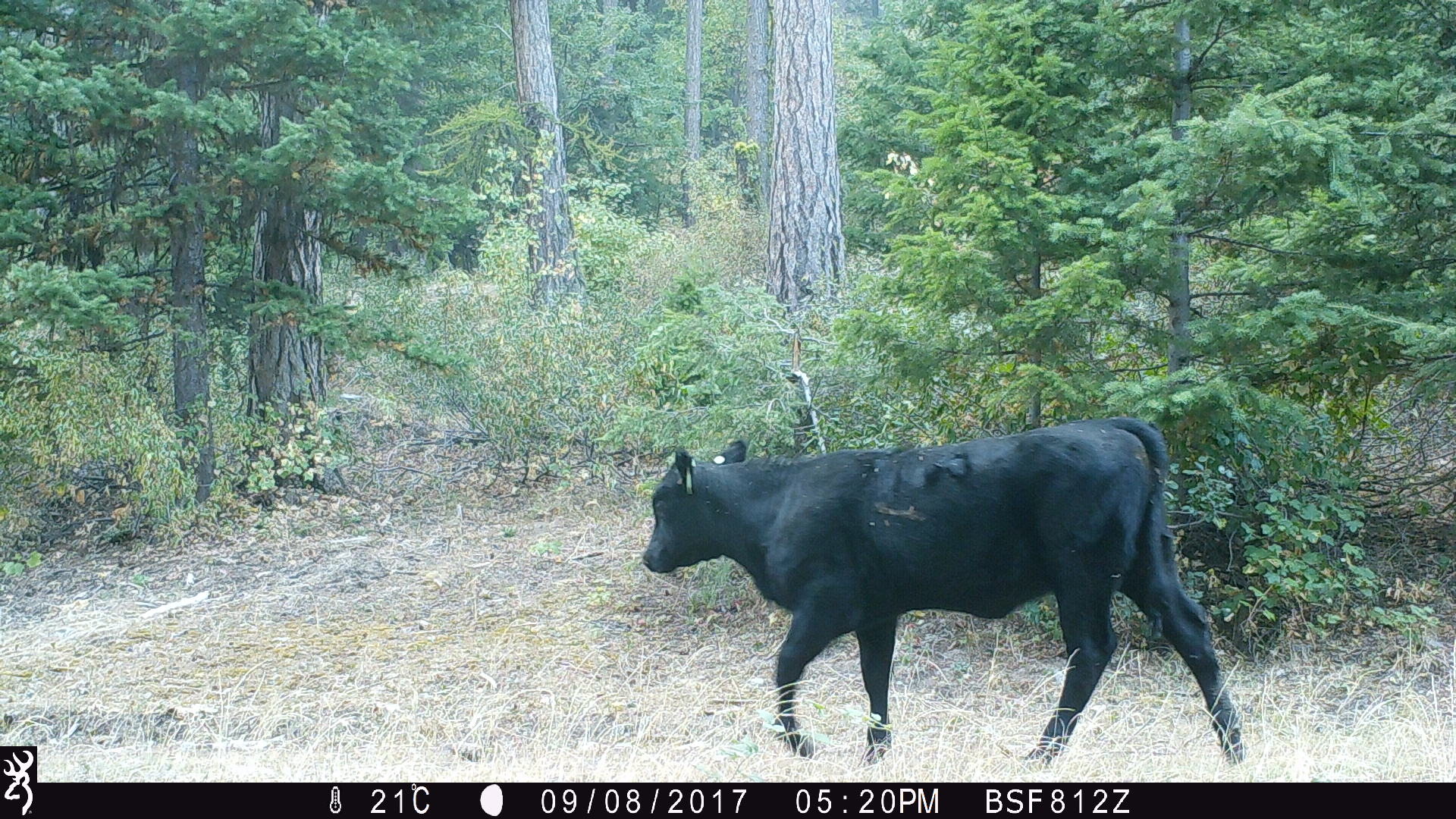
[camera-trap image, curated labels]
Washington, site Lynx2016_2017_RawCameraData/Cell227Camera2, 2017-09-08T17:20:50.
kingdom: Animalia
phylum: Chordata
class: Mammalia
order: Artiodactyla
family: Bovidae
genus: Bos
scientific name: Bos taurus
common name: domestic cattle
Domestic cattle (Bos taurus). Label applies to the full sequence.